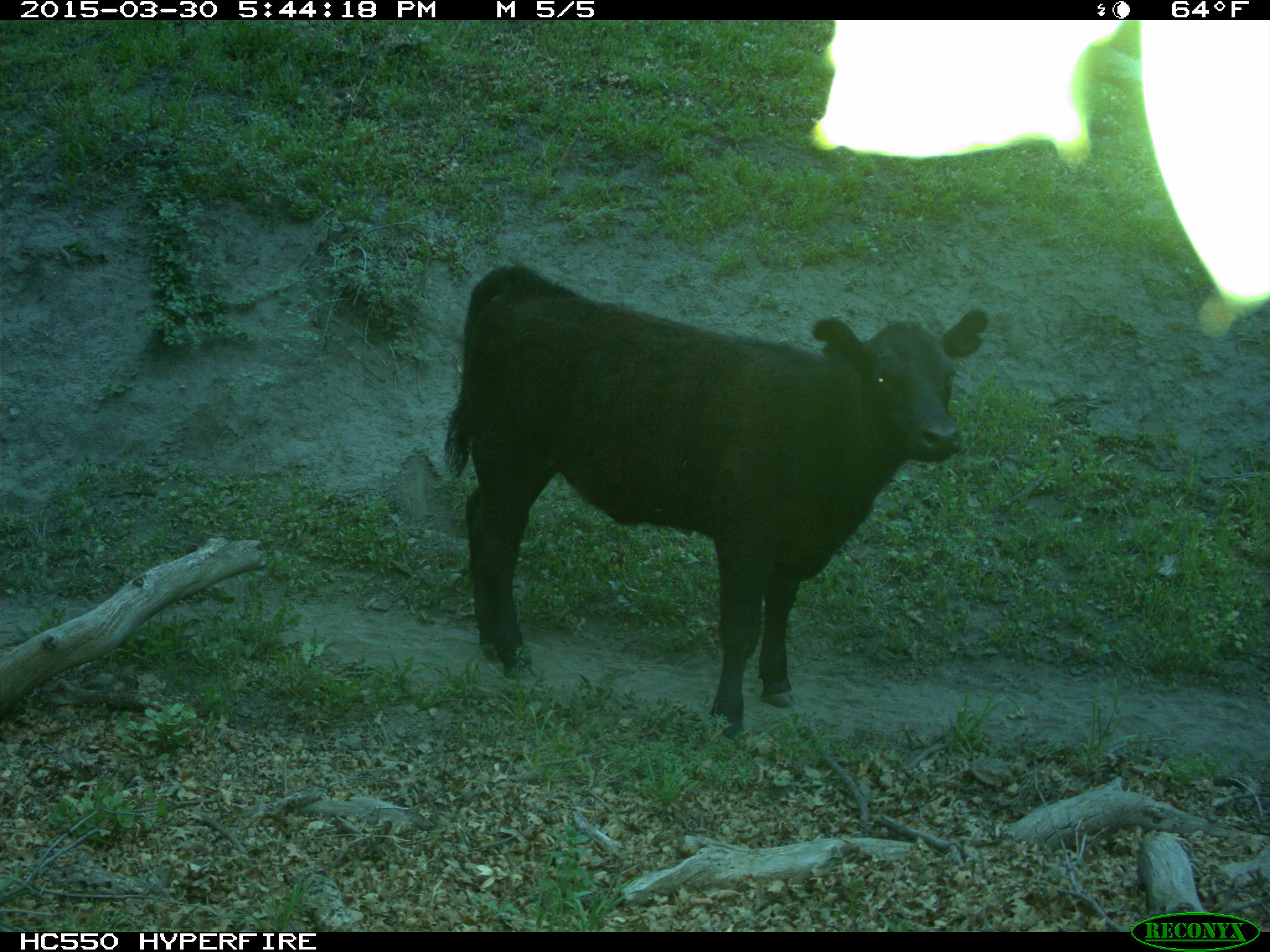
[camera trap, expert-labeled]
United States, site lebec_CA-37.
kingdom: Animalia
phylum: Chordata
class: Mammalia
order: Artiodactyla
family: Bovidae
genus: Bos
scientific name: Bos taurus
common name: domestic cow